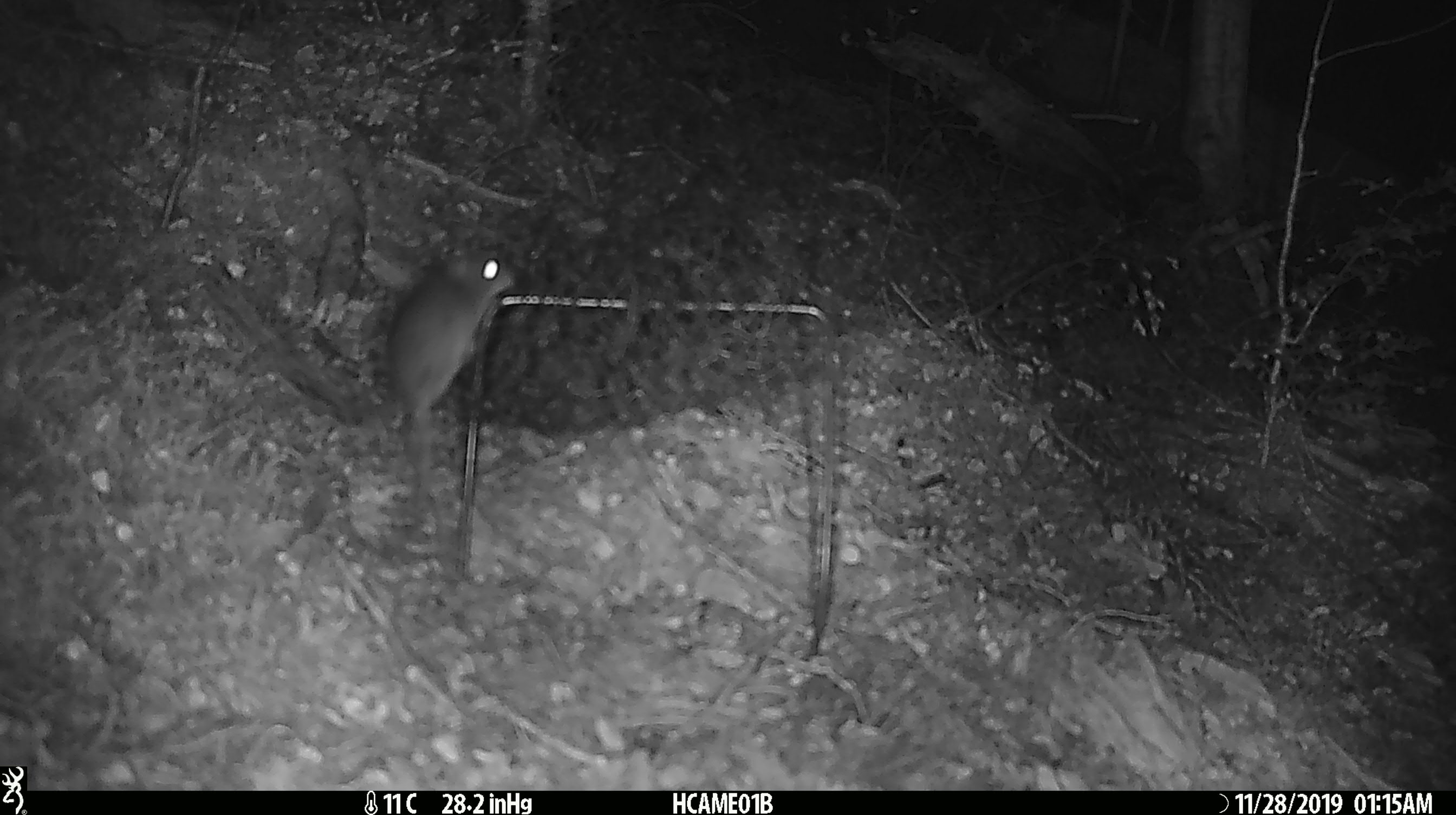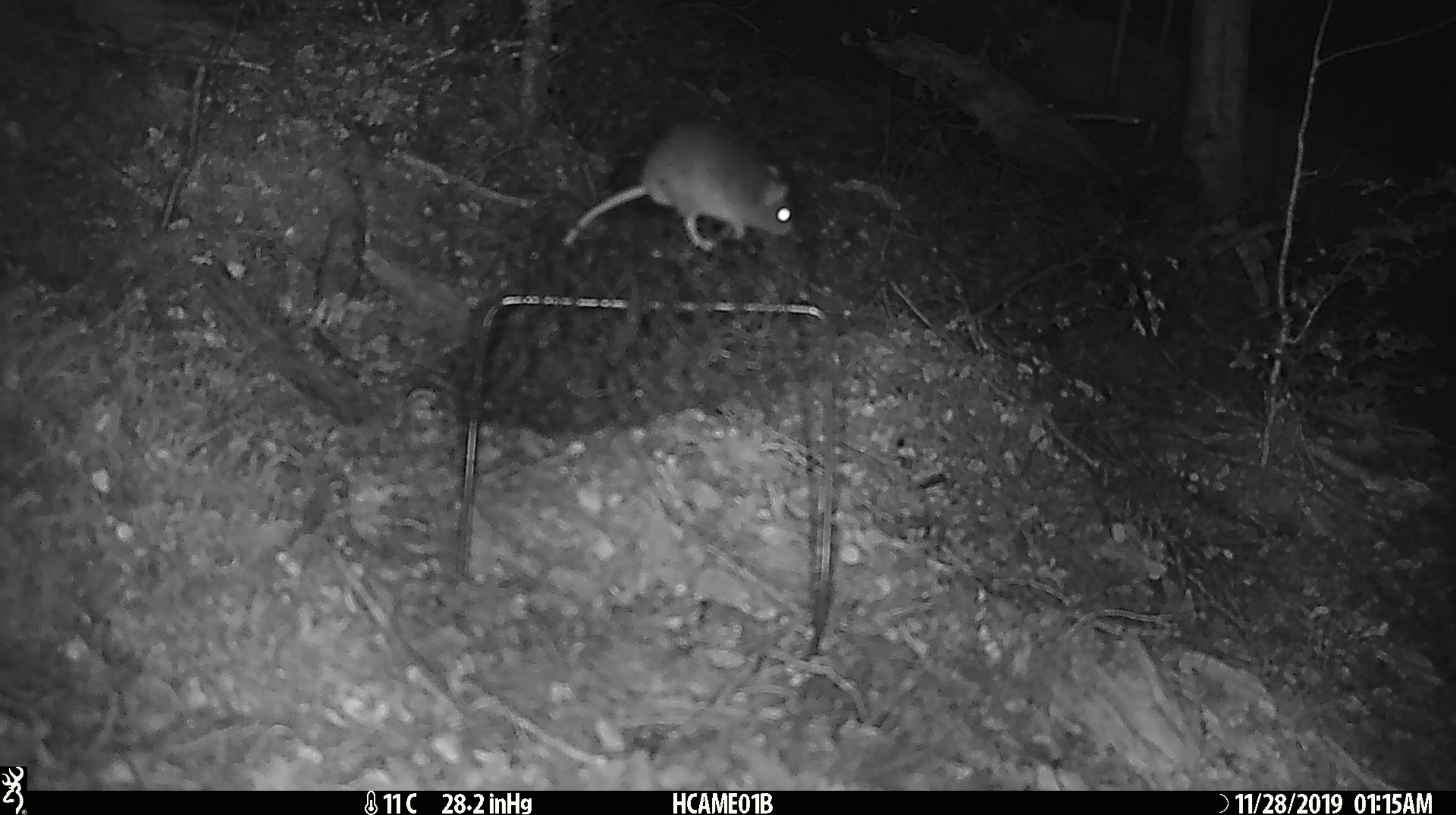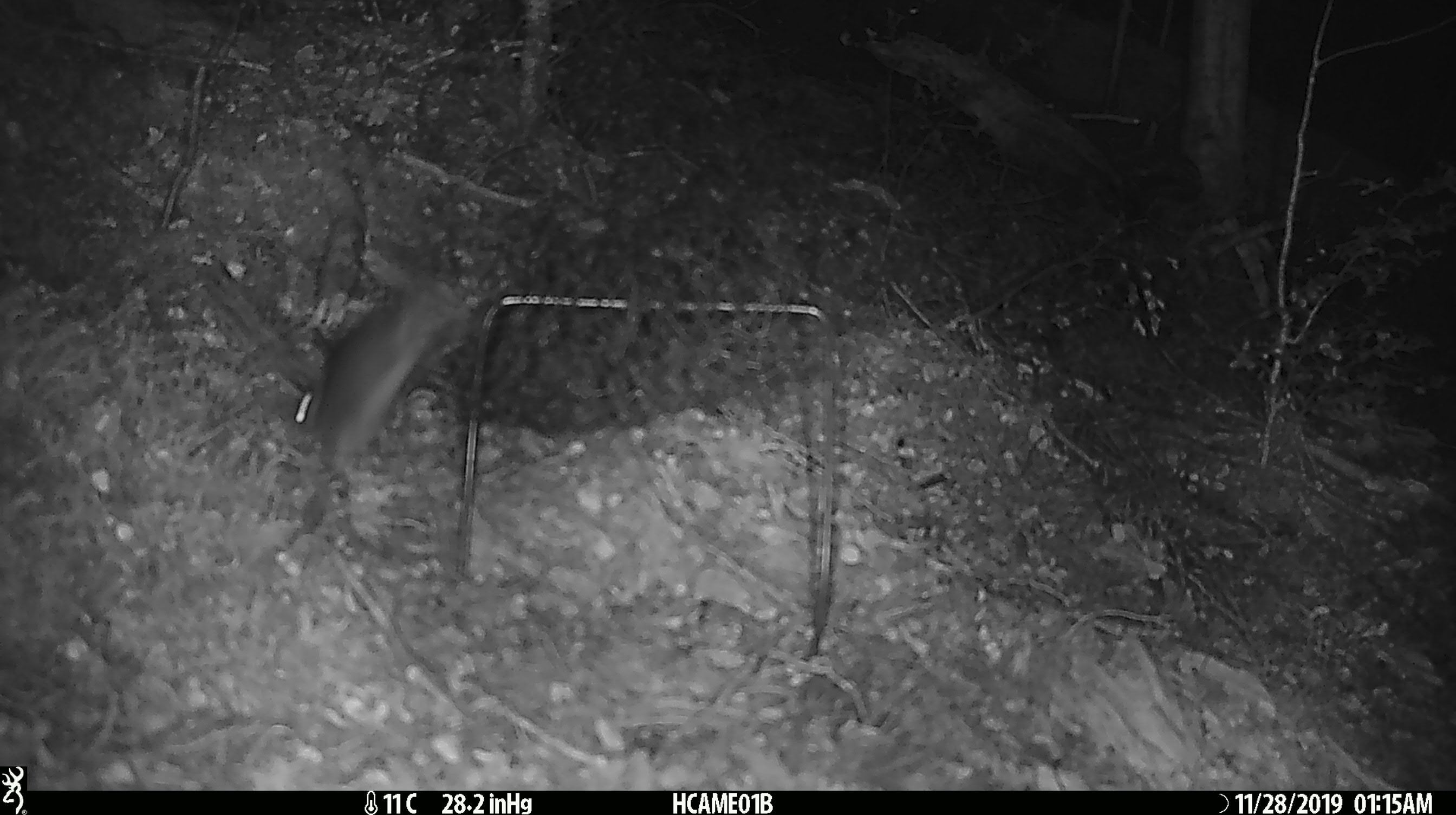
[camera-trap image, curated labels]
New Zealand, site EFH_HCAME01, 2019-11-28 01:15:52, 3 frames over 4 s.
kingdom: Animalia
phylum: Chordata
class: Mammalia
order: Rodentia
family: Muridae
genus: Mus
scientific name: Mus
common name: mouse